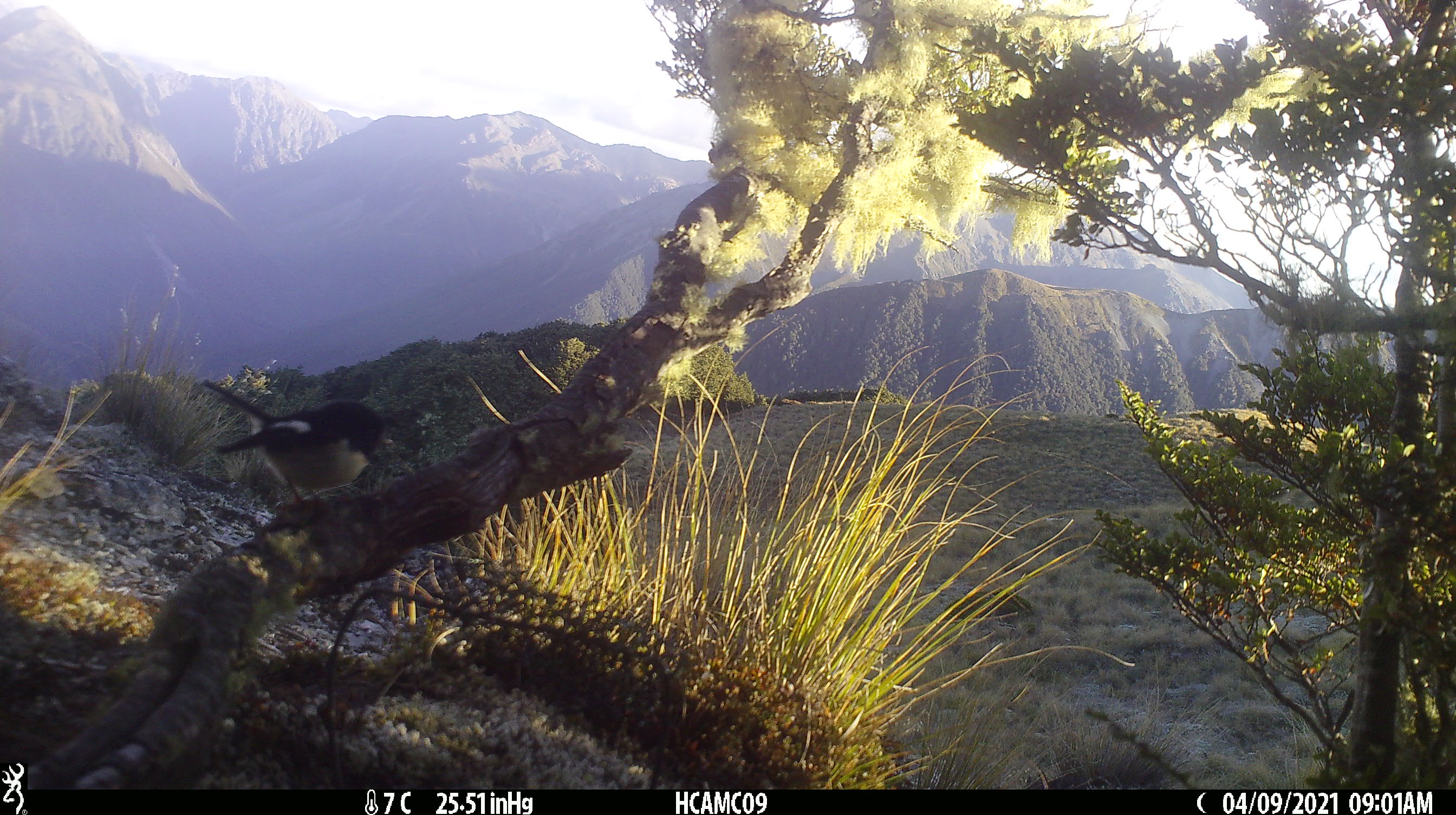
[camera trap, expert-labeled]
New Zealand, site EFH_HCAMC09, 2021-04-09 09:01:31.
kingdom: Animalia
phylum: Chordata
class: Aves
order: Passeriformes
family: Petroicidae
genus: Petroica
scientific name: Petroica macrocephala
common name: tomtit